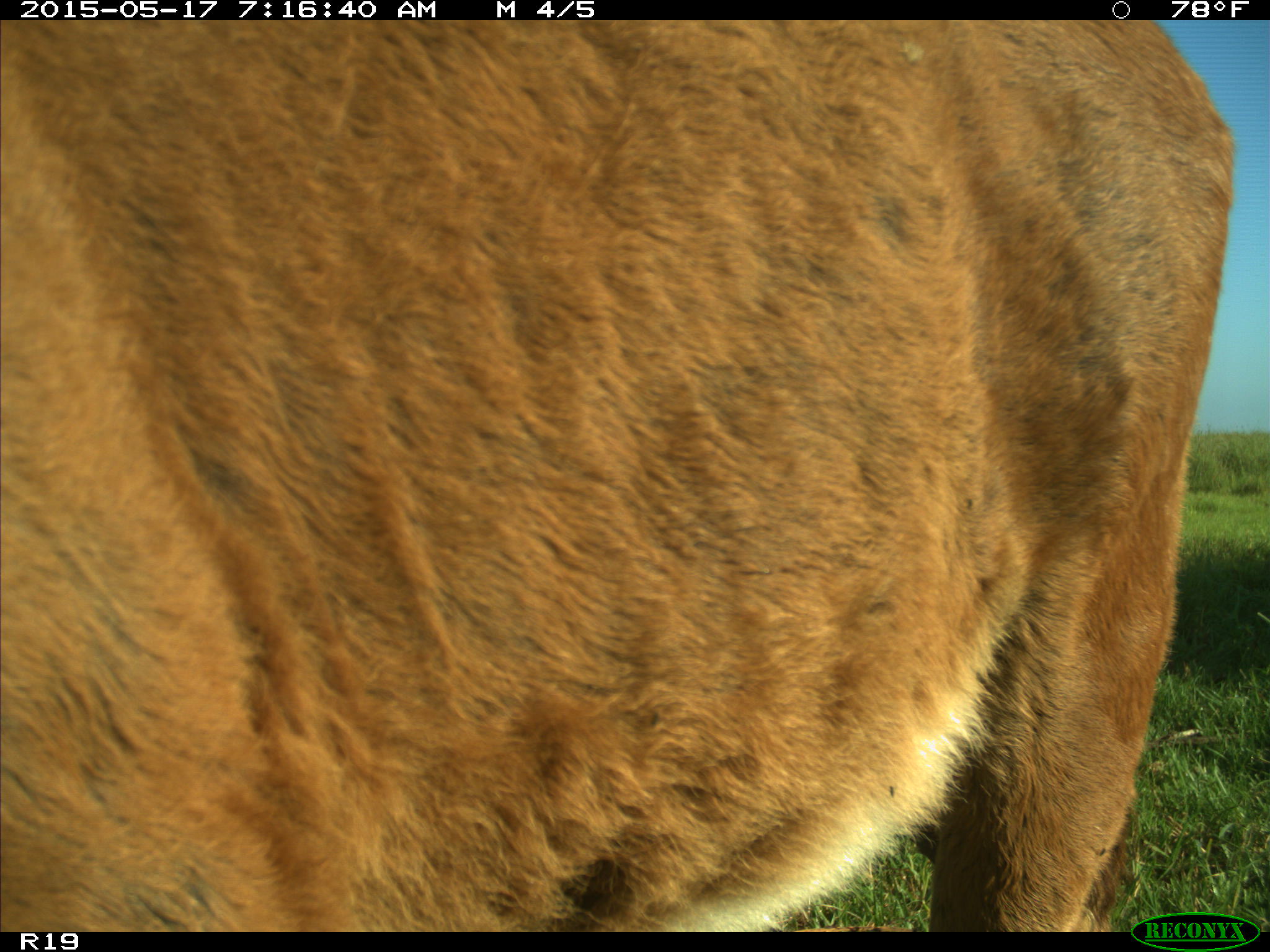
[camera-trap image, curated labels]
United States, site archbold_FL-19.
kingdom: Animalia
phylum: Chordata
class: Mammalia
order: Artiodactyla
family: Bovidae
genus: Bos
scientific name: Bos taurus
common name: domestic cow